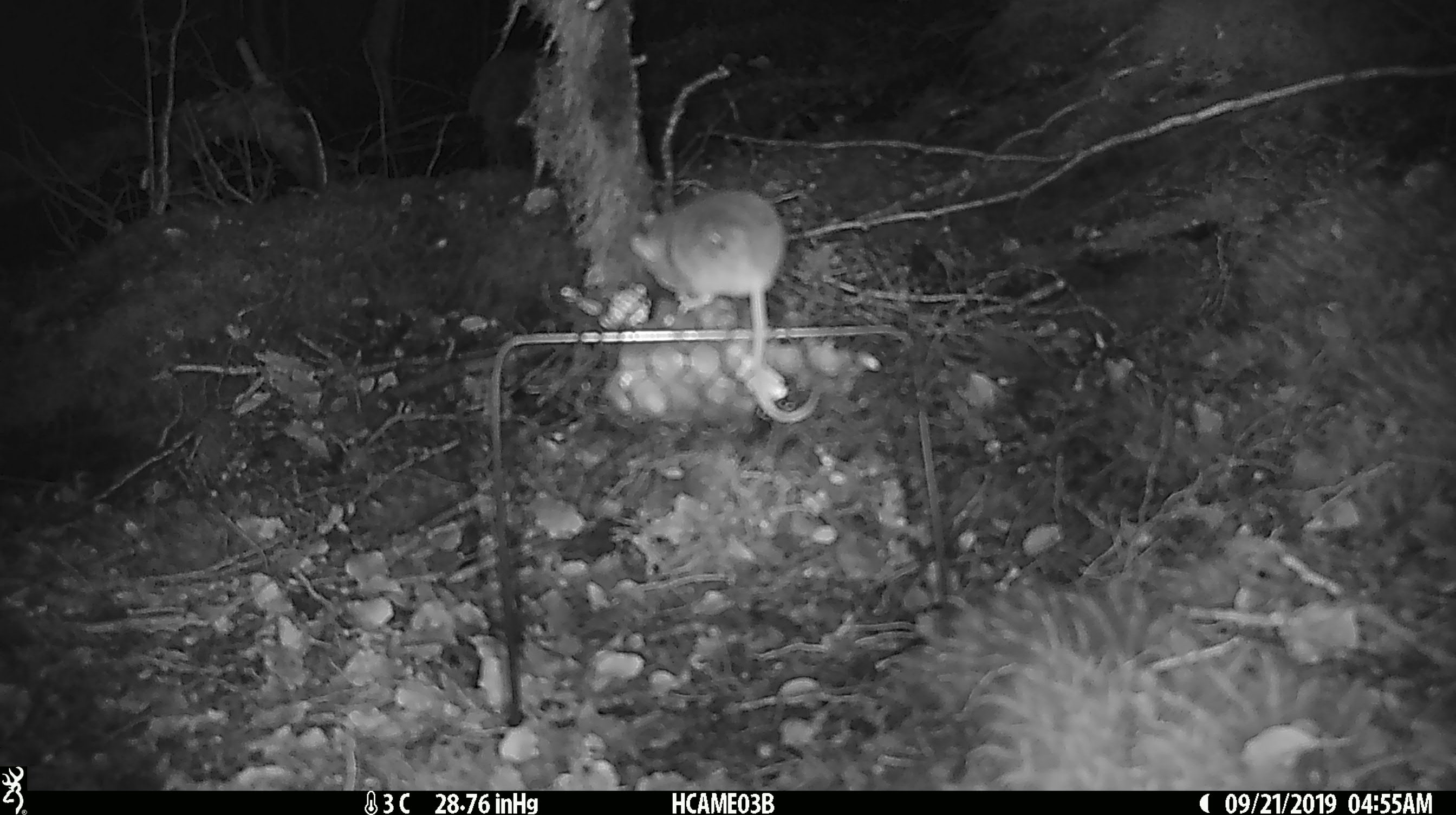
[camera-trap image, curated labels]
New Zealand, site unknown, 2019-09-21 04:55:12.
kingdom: Animalia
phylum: Chordata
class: Mammalia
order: Rodentia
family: Muridae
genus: Mus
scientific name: Mus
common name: mouse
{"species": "mouse (Mus)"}